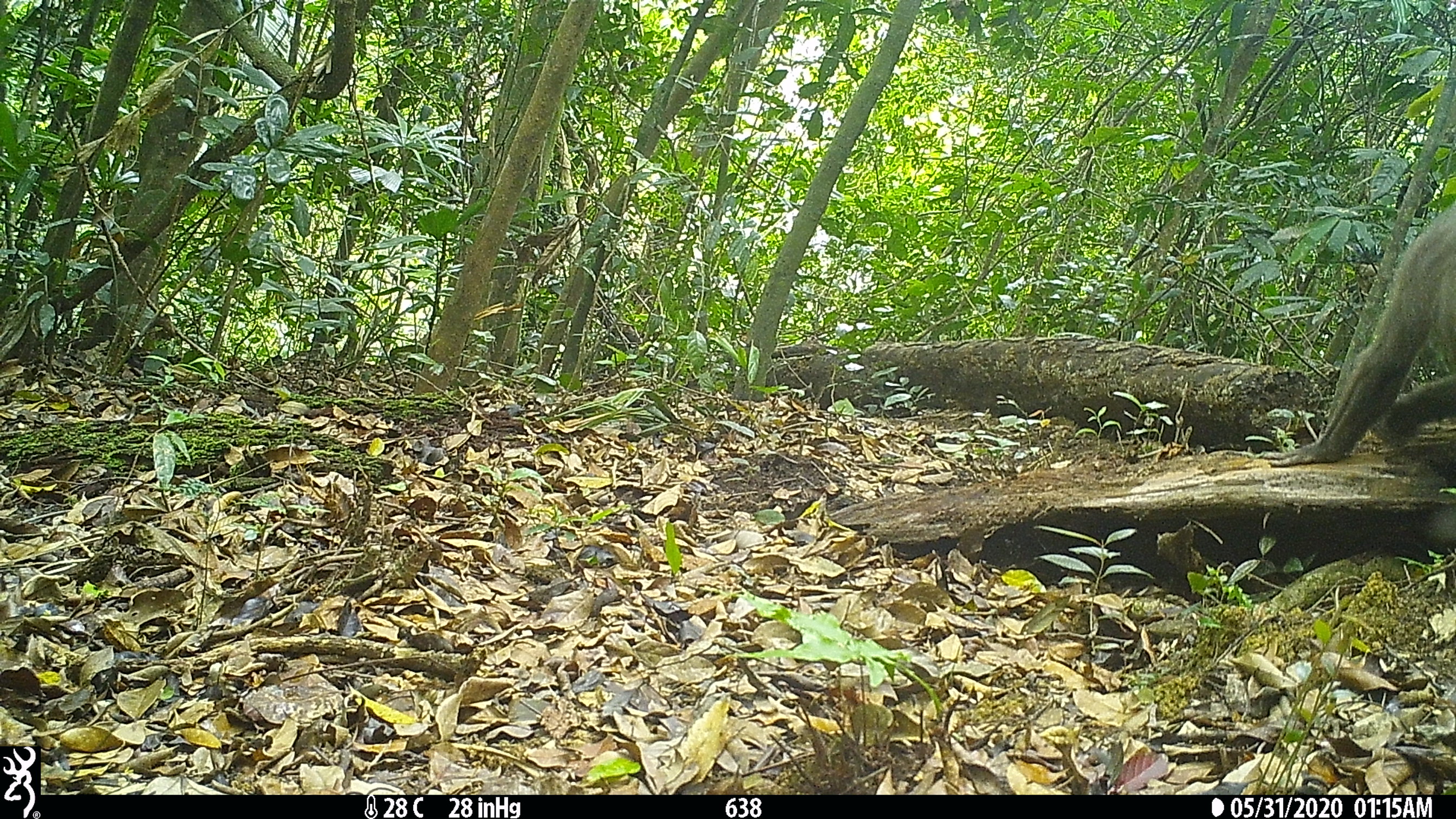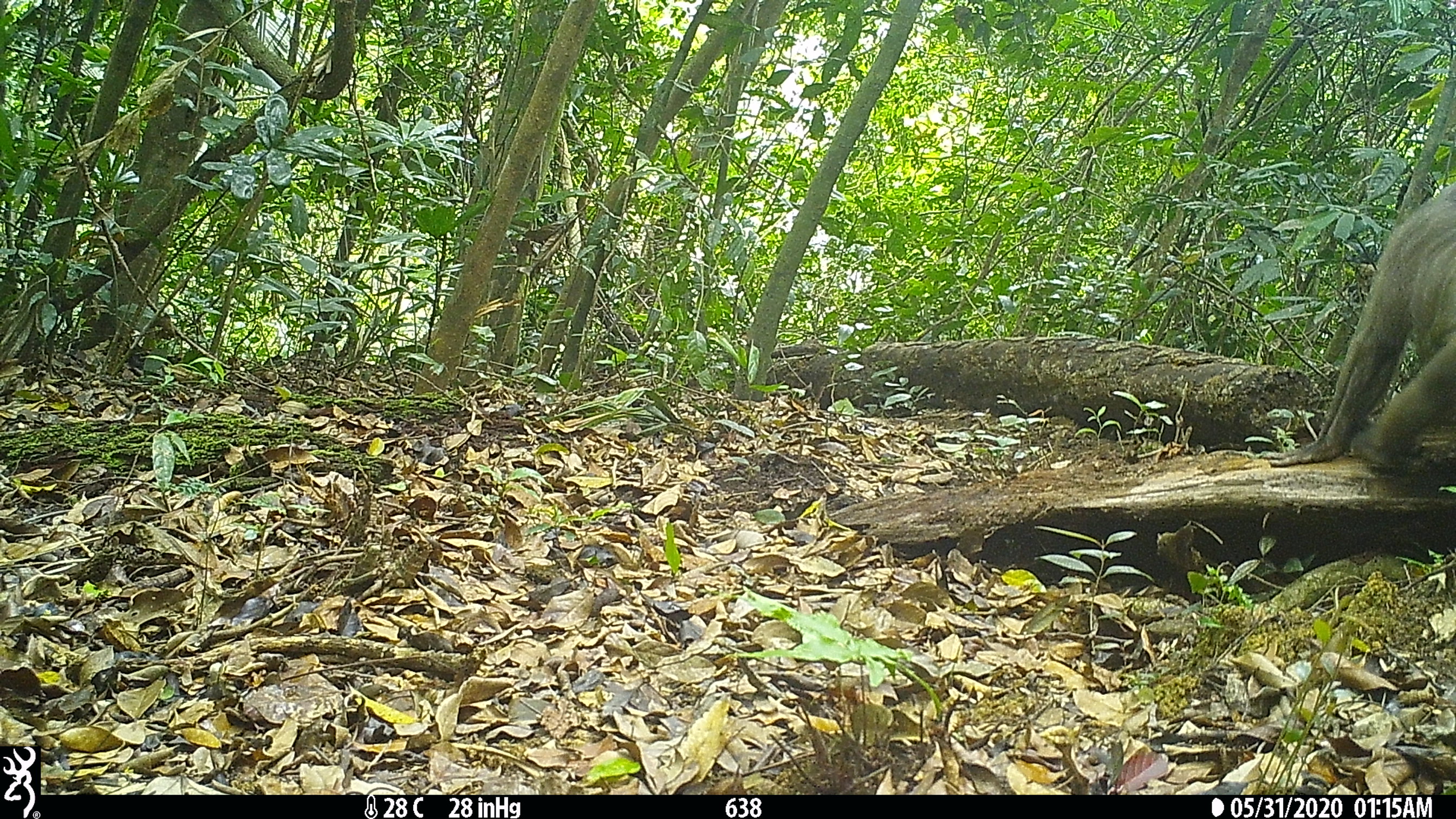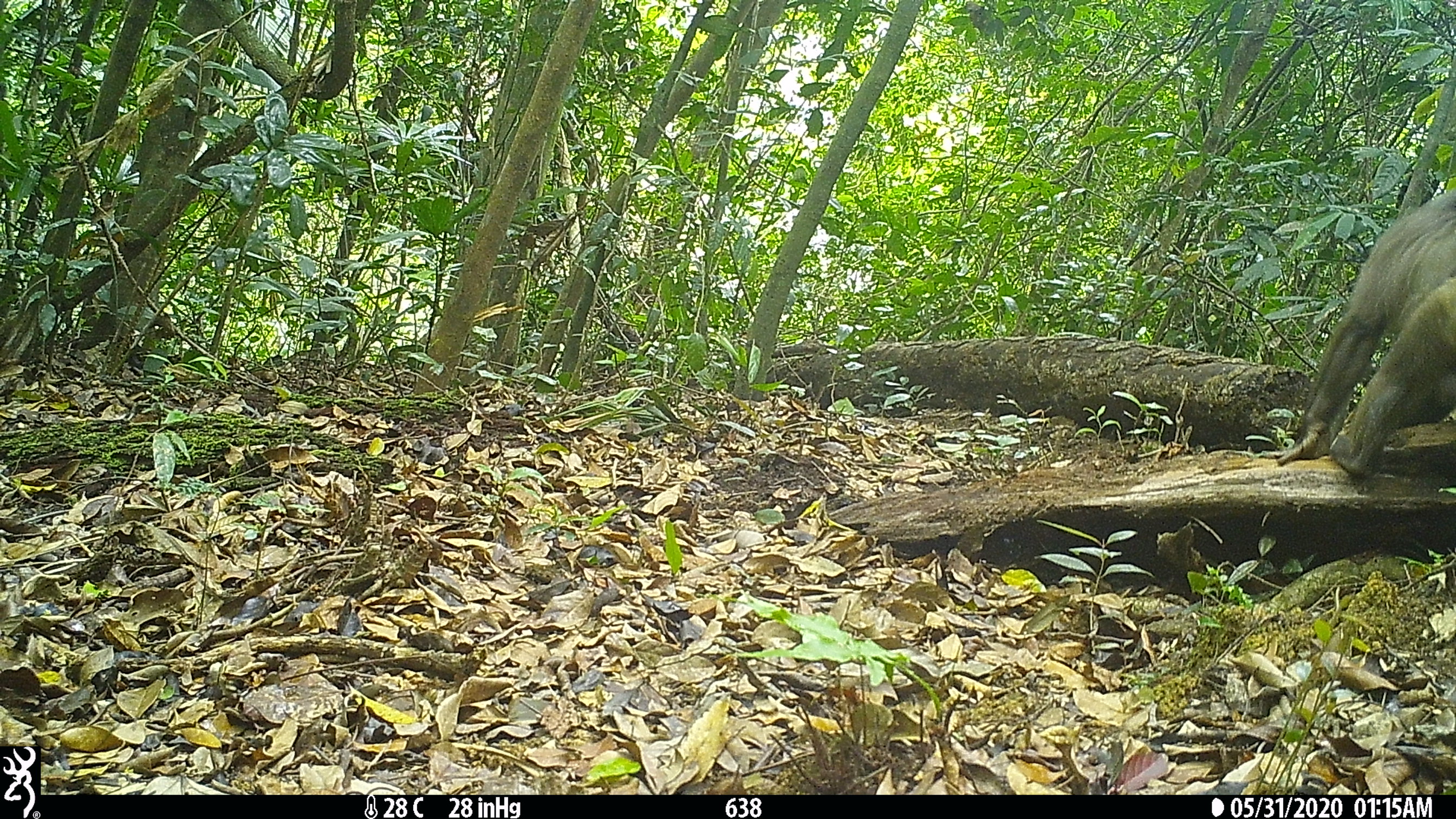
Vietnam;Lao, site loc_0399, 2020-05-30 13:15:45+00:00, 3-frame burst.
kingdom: Animalia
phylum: Chordata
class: Mammalia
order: Primates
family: Cercopithecidae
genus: Macaca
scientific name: Macaca arctoides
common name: stump-tailed macaque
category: stump tailed macaque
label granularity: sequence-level